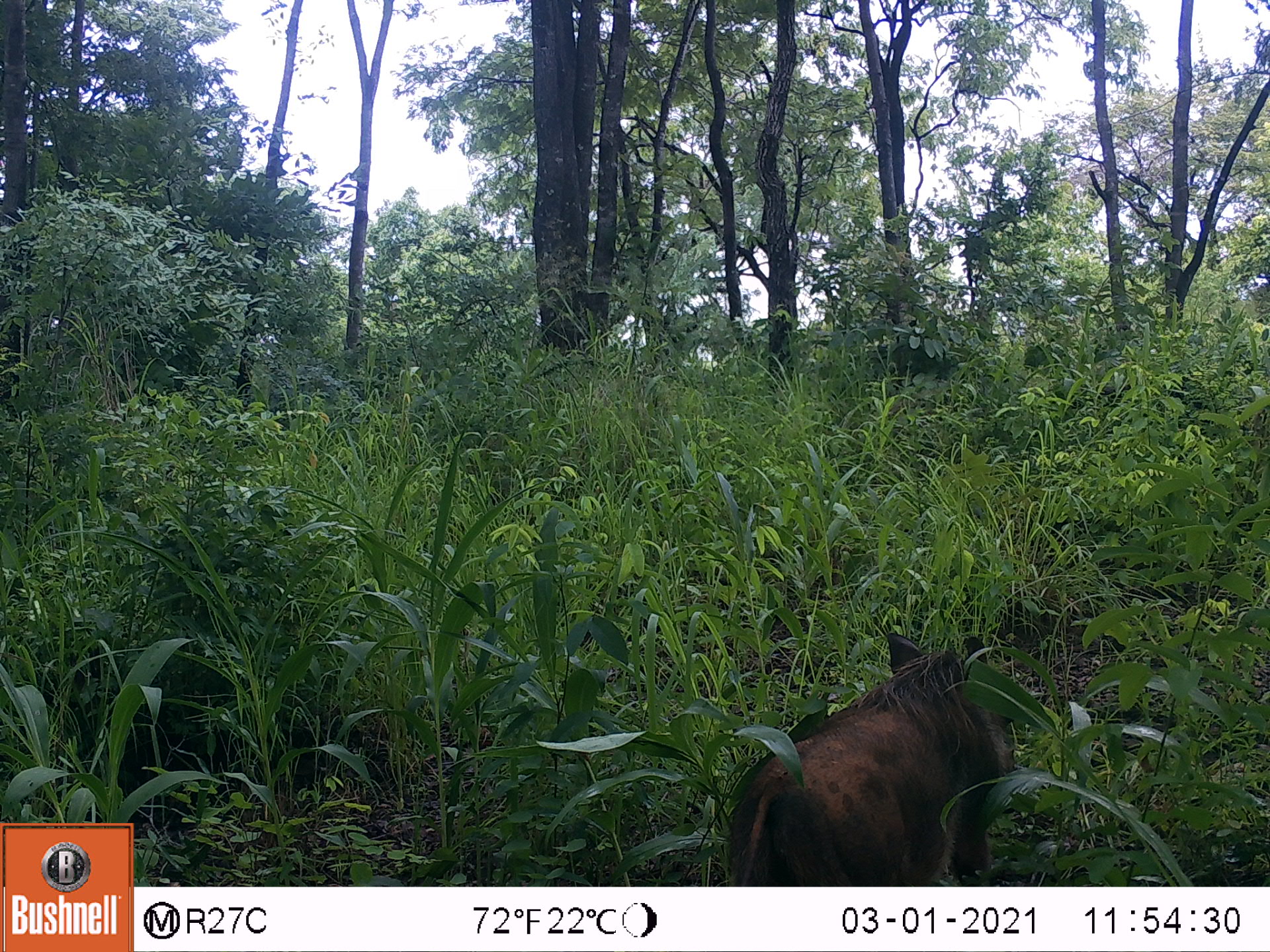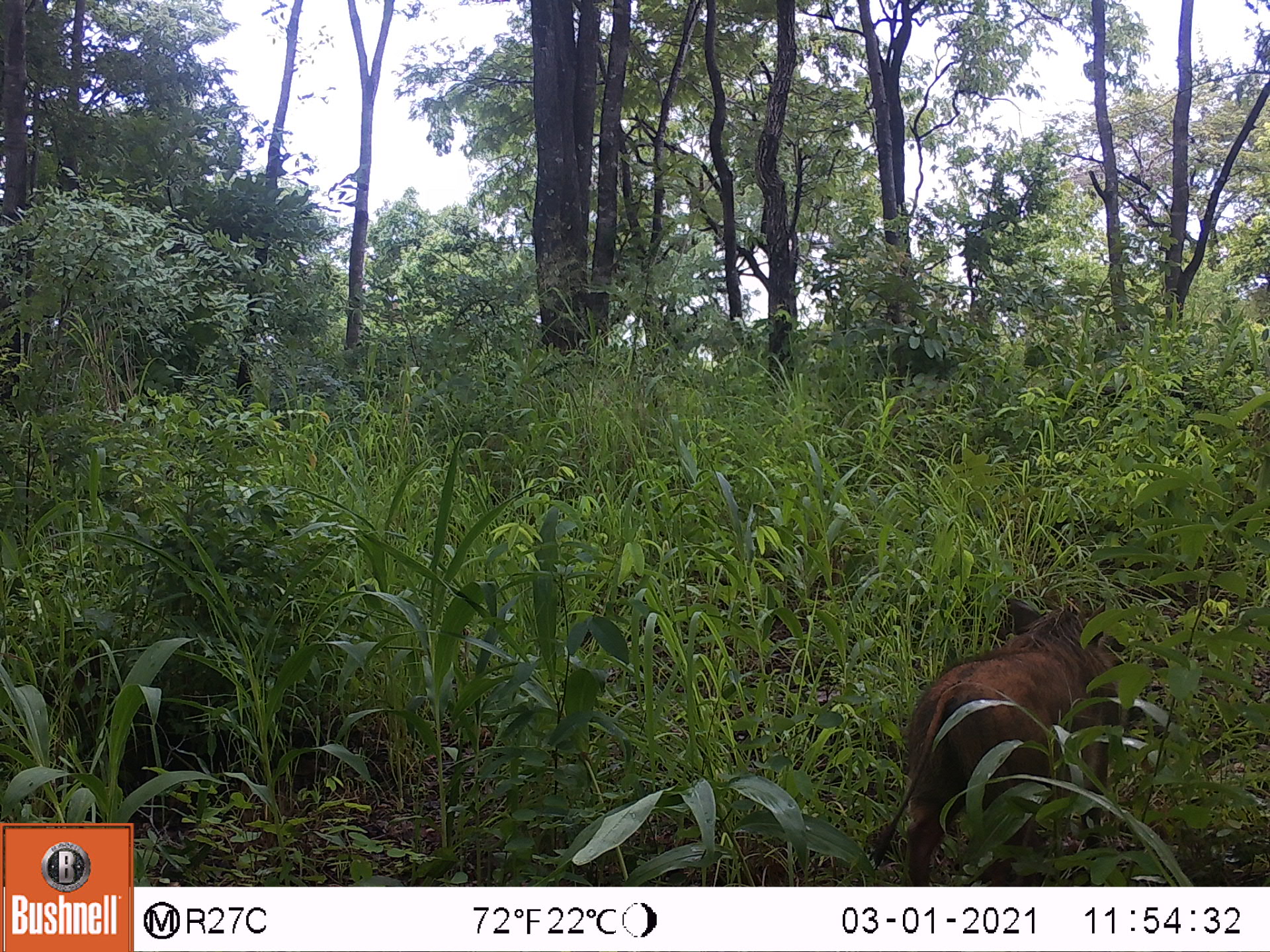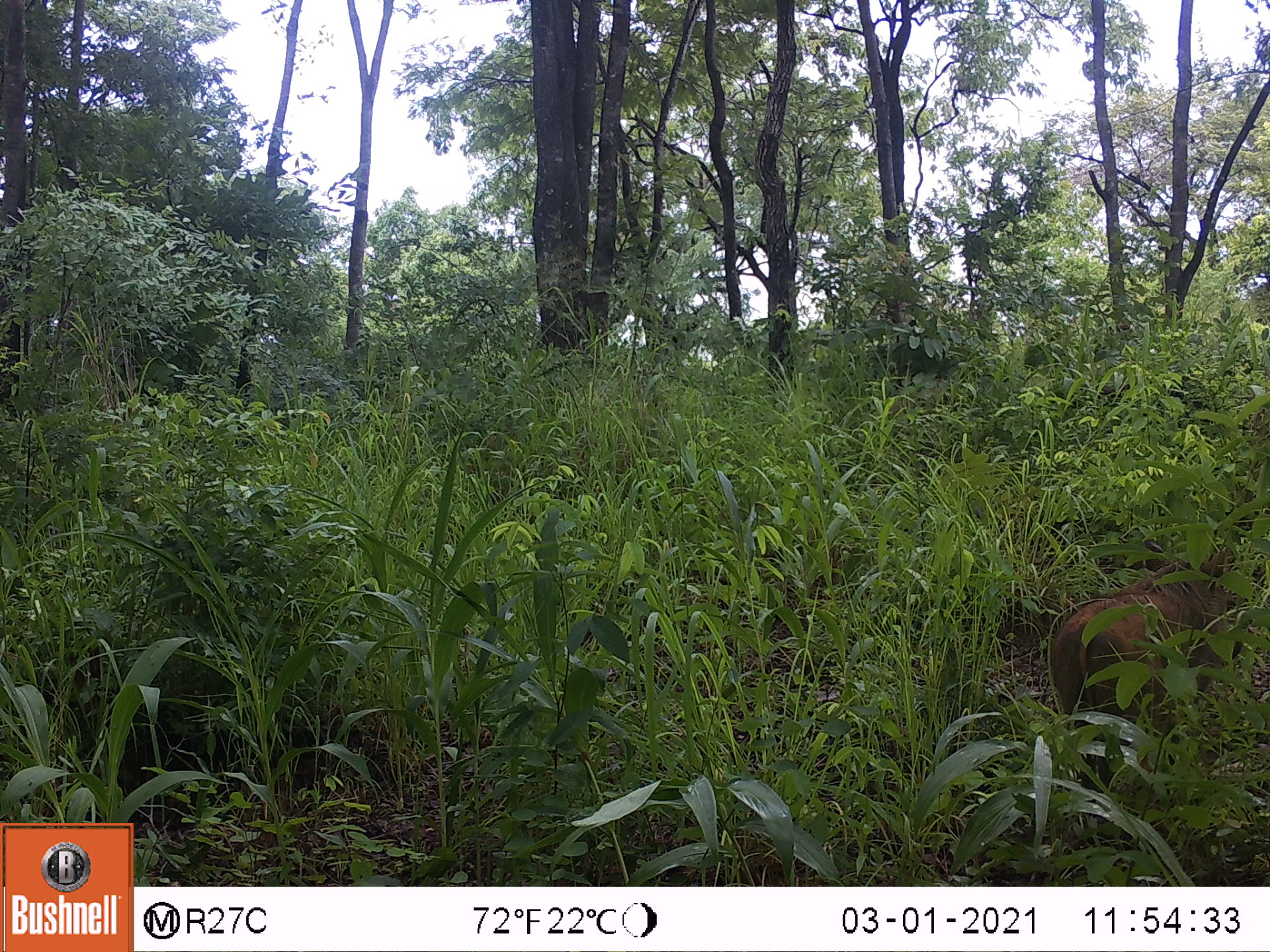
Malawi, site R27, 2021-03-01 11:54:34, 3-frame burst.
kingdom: Animalia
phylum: Chordata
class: Mammalia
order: Artiodactyla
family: Suidae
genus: Phacochoerus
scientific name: Phacochoerus africanus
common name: common warthog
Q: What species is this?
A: Common warthog (Phacochoerus africanus).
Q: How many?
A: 1.